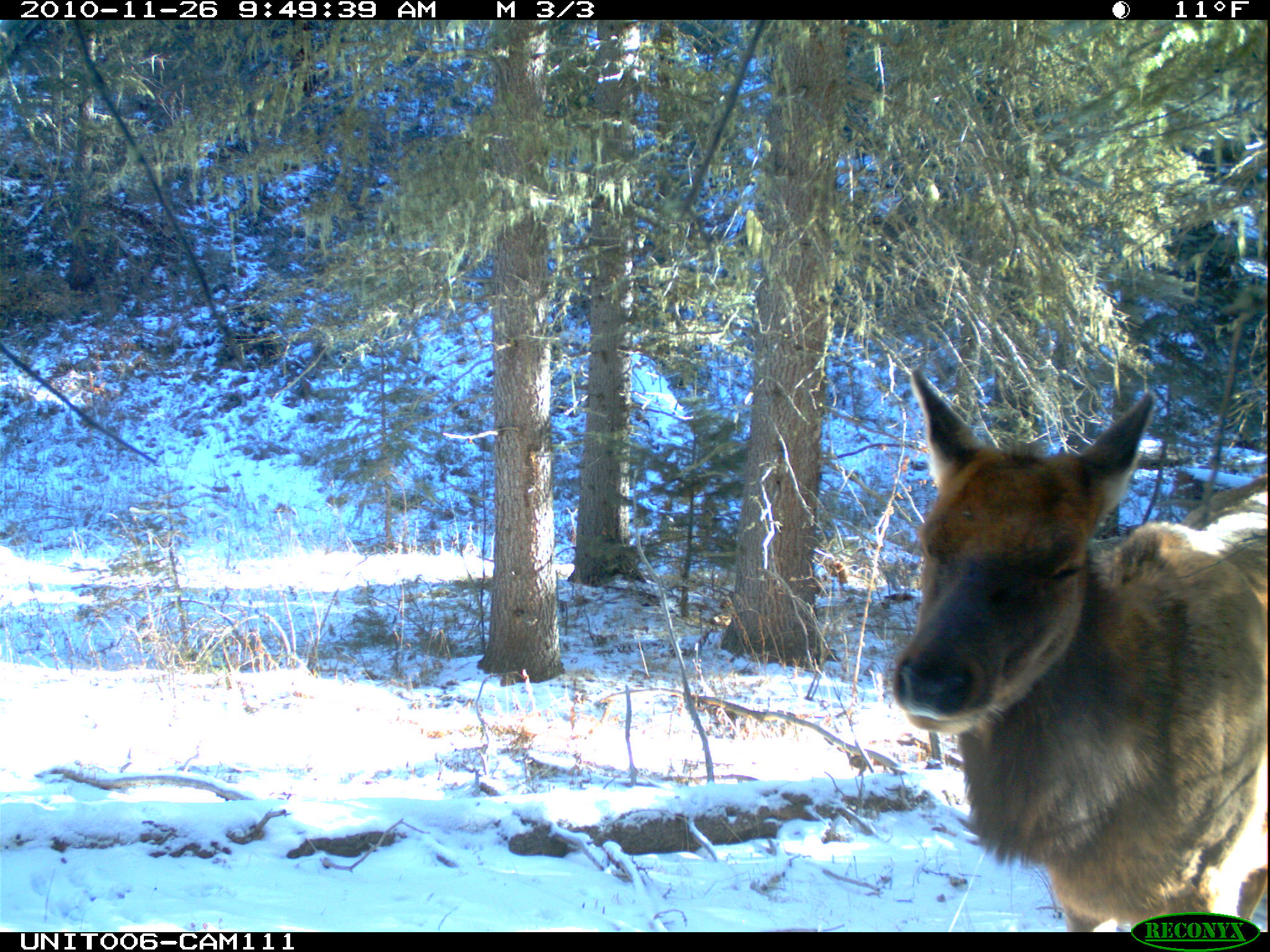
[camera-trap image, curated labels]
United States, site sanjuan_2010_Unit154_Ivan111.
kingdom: Animalia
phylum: Chordata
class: Mammalia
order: Artiodactyla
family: Cervidae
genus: Cervus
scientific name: Cervus elaphus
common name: red deer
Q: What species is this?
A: Cervus elaphus (red deer).